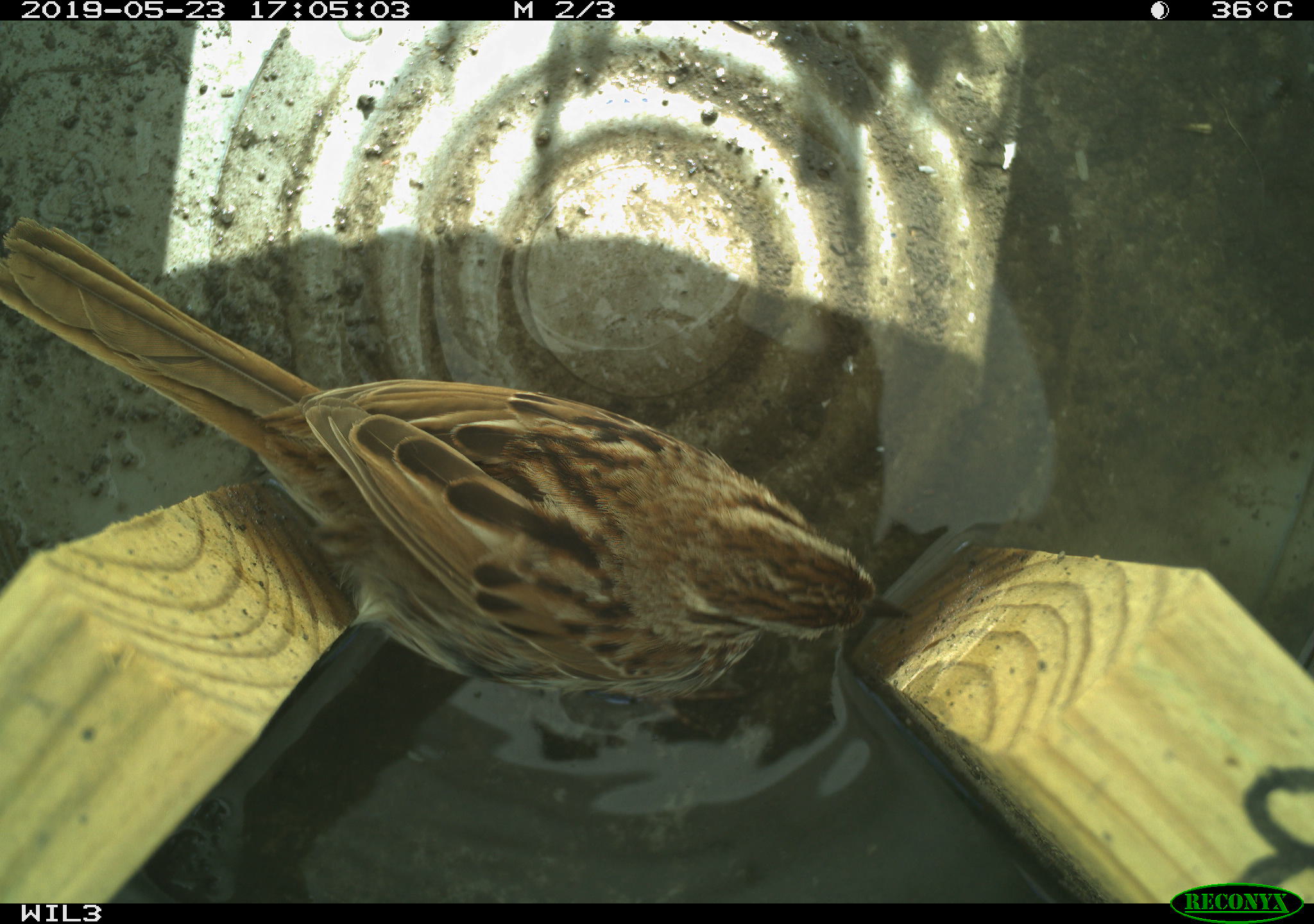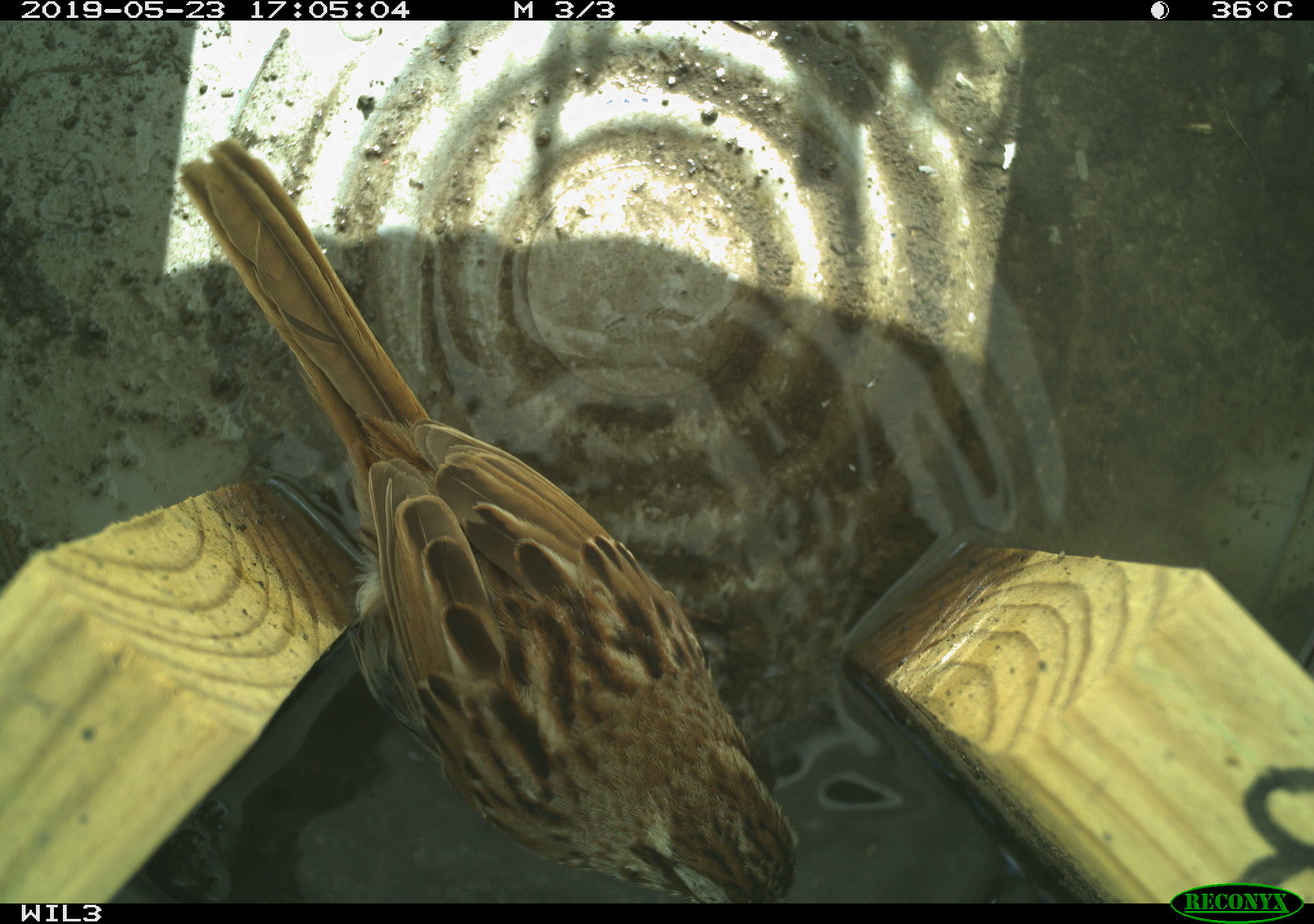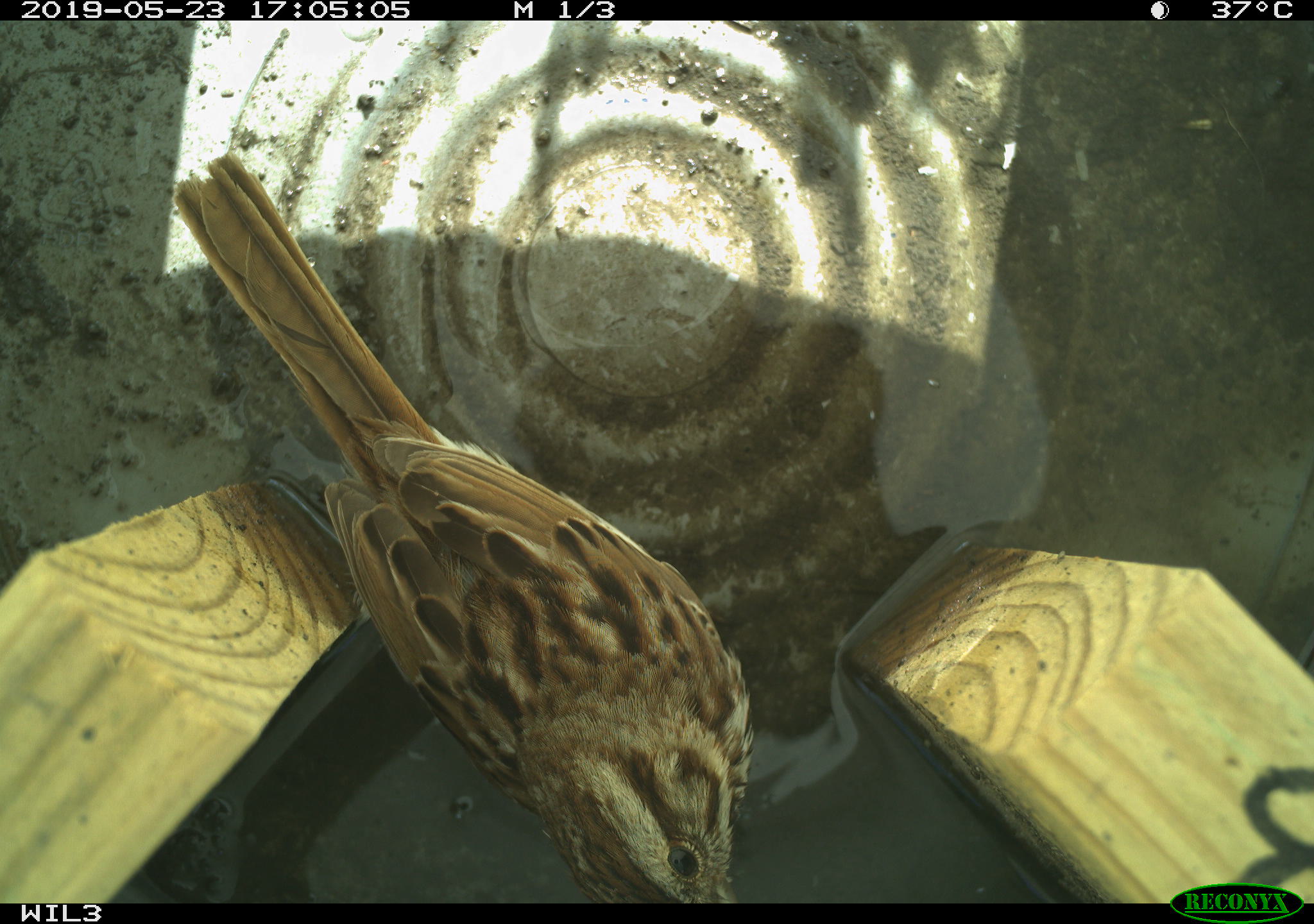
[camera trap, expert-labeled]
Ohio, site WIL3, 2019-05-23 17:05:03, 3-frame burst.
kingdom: Animalia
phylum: Chordata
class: Aves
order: Passeriformes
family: Passerellidae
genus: Melospiza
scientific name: Melospiza melodia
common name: song sparrow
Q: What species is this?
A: Song sparrow (Melospiza melodia).